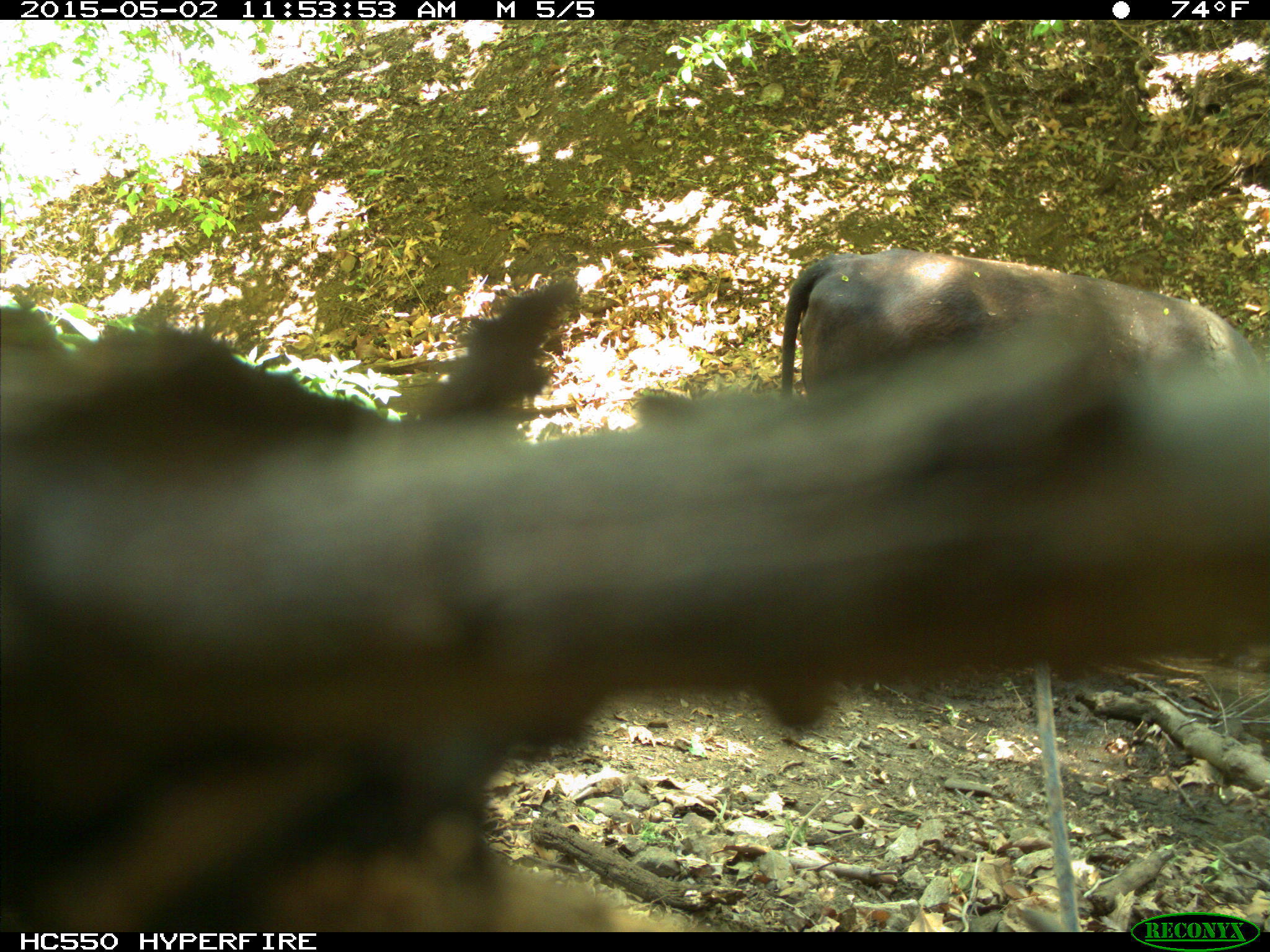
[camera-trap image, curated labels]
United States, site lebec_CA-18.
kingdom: Animalia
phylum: Chordata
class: Mammalia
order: Artiodactyla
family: Bovidae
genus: Bos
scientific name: Bos taurus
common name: domestic cow